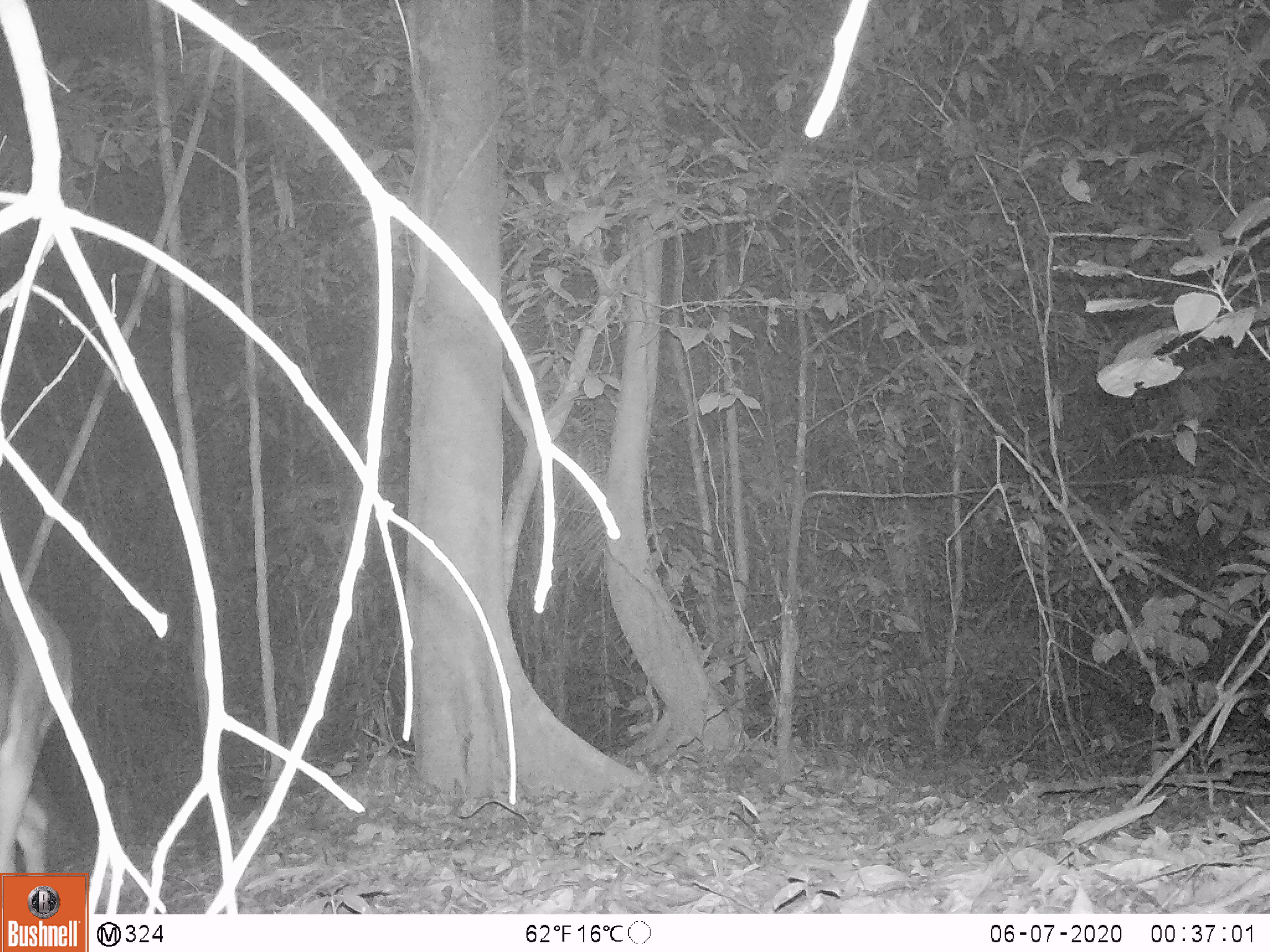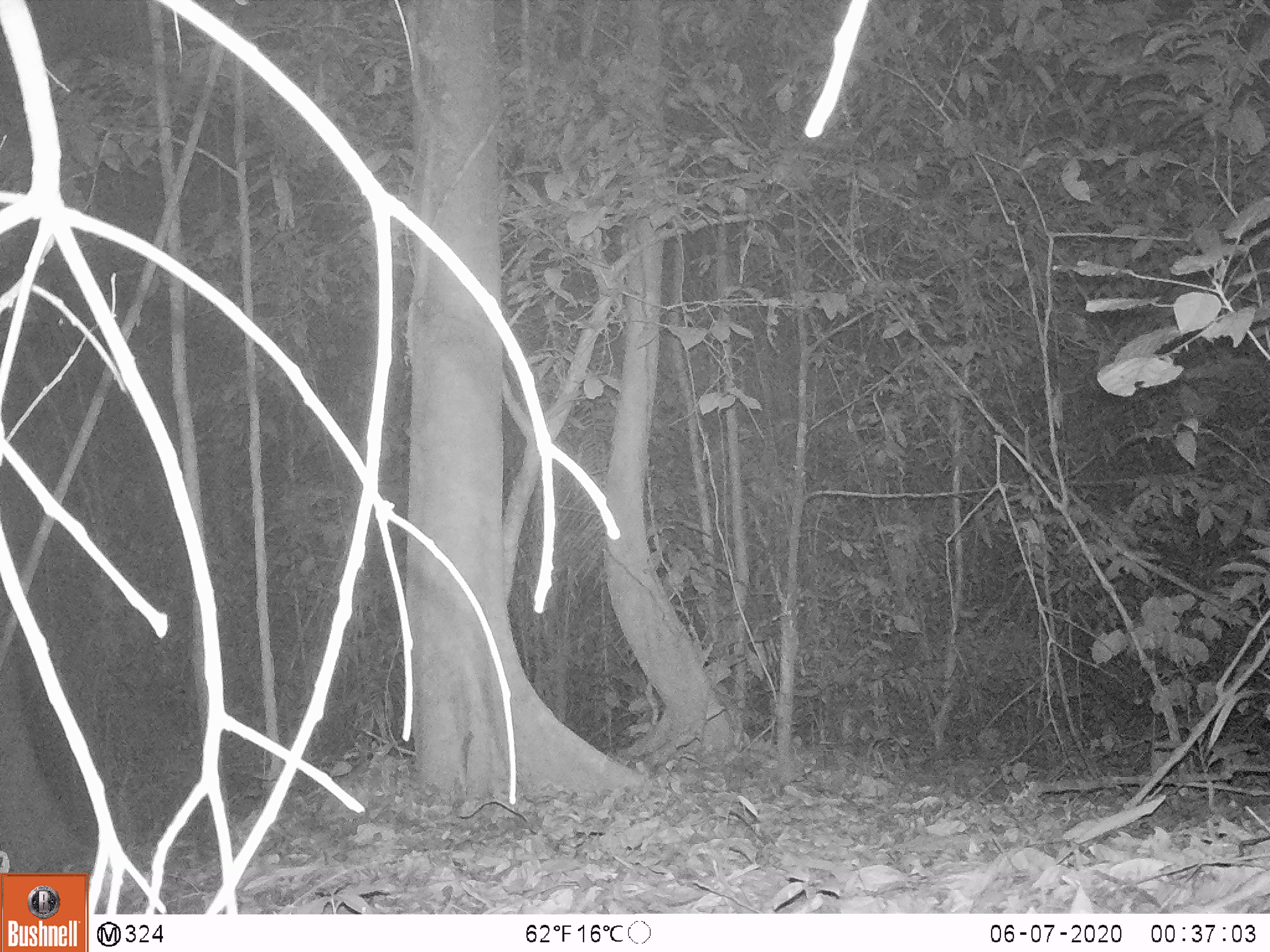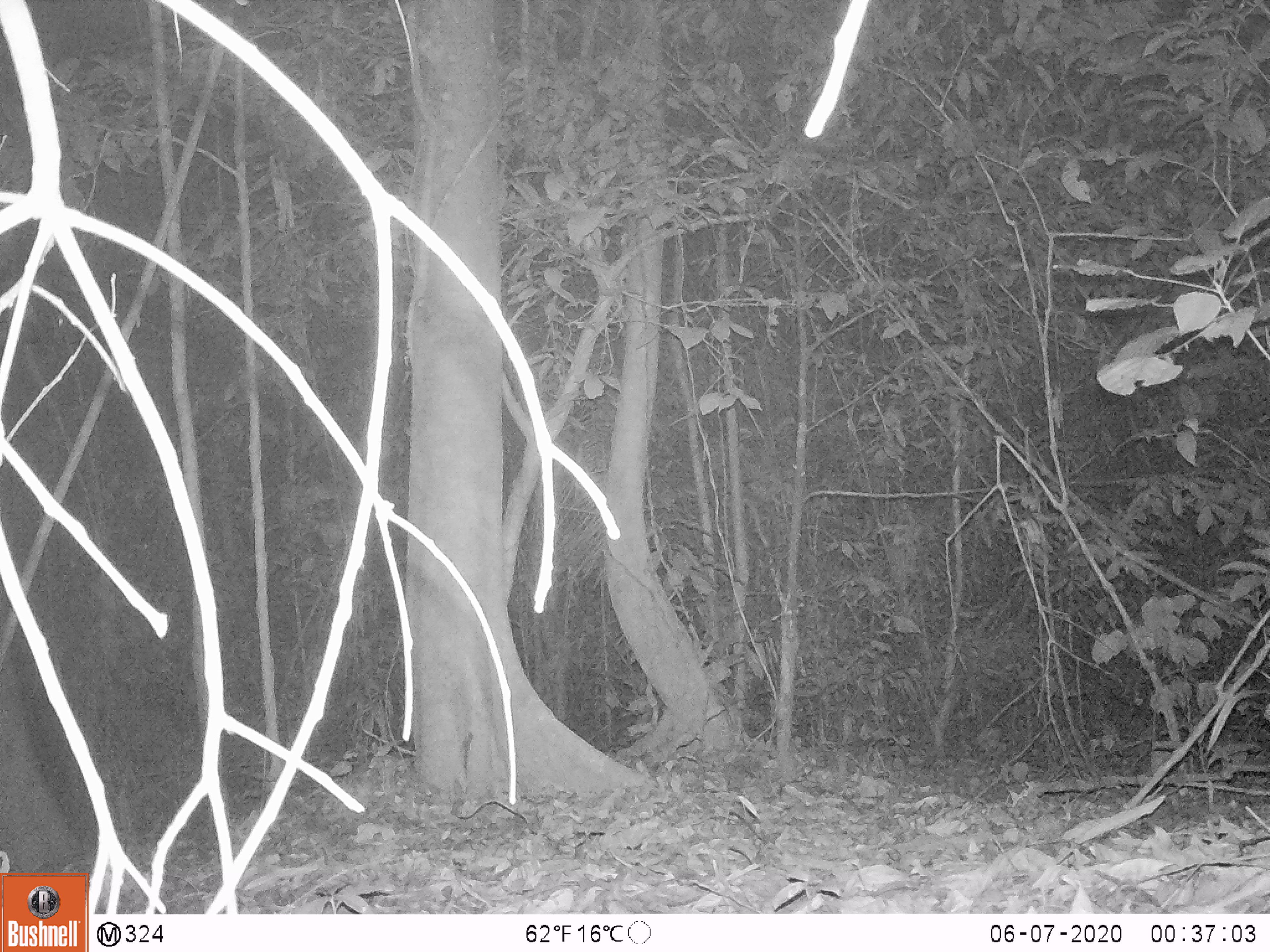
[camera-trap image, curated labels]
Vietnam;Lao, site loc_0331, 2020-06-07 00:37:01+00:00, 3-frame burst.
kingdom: Animalia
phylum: Chordata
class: Mammalia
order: Artiodactyla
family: Cervidae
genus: Muntiacus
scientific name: Muntiacus vuquangensis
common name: large-antlered muntjac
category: large antlered muntjac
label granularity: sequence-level